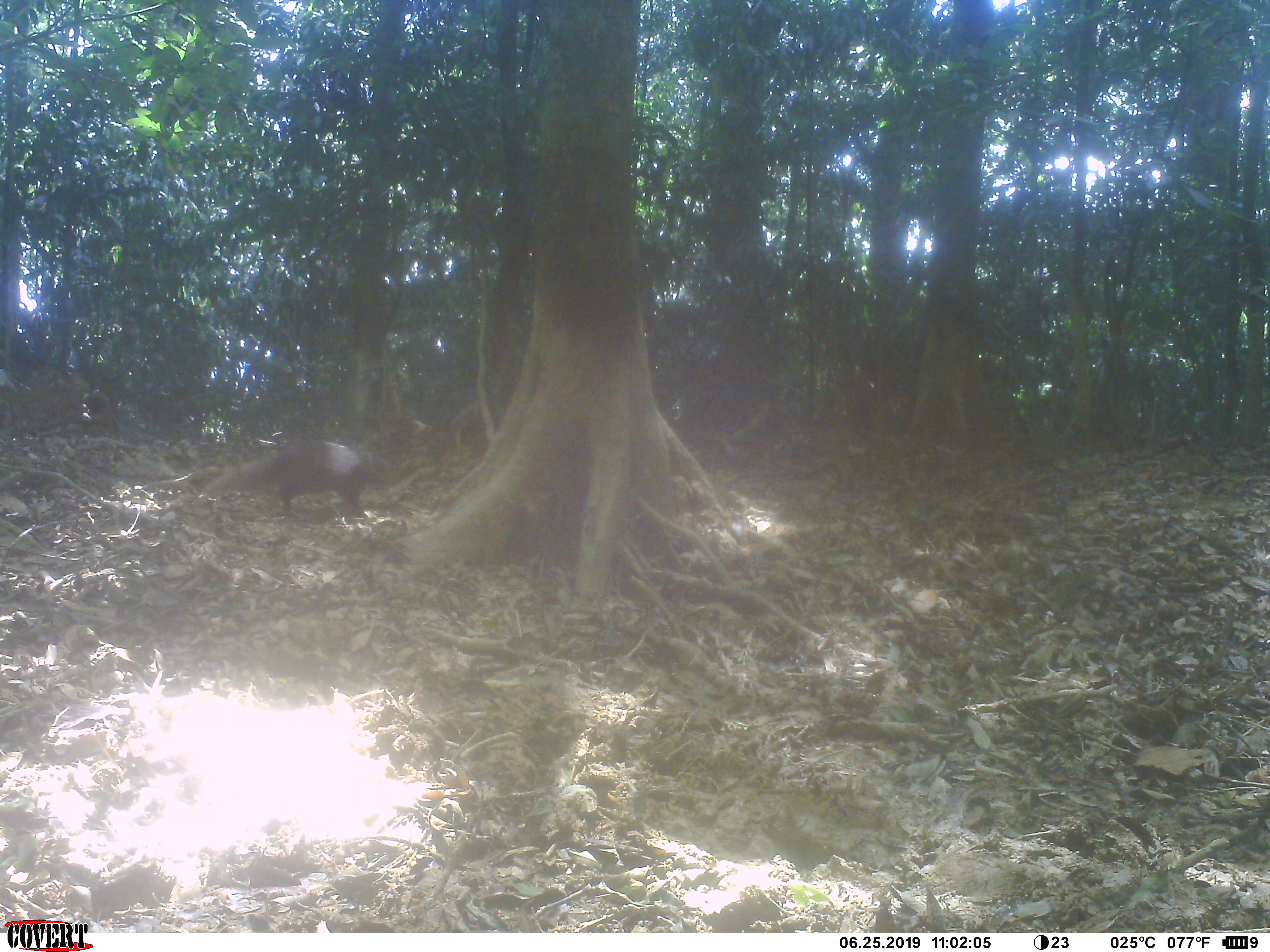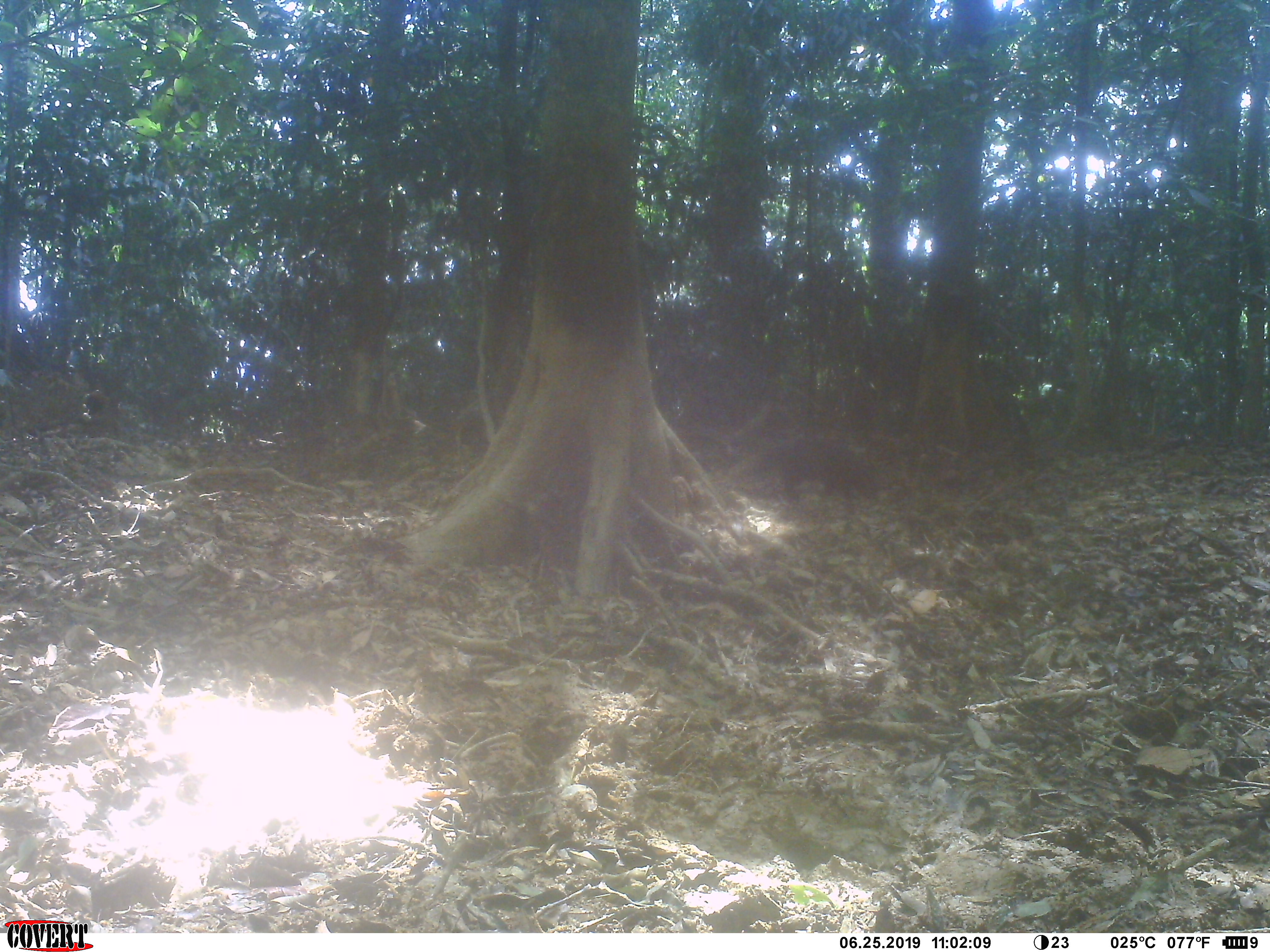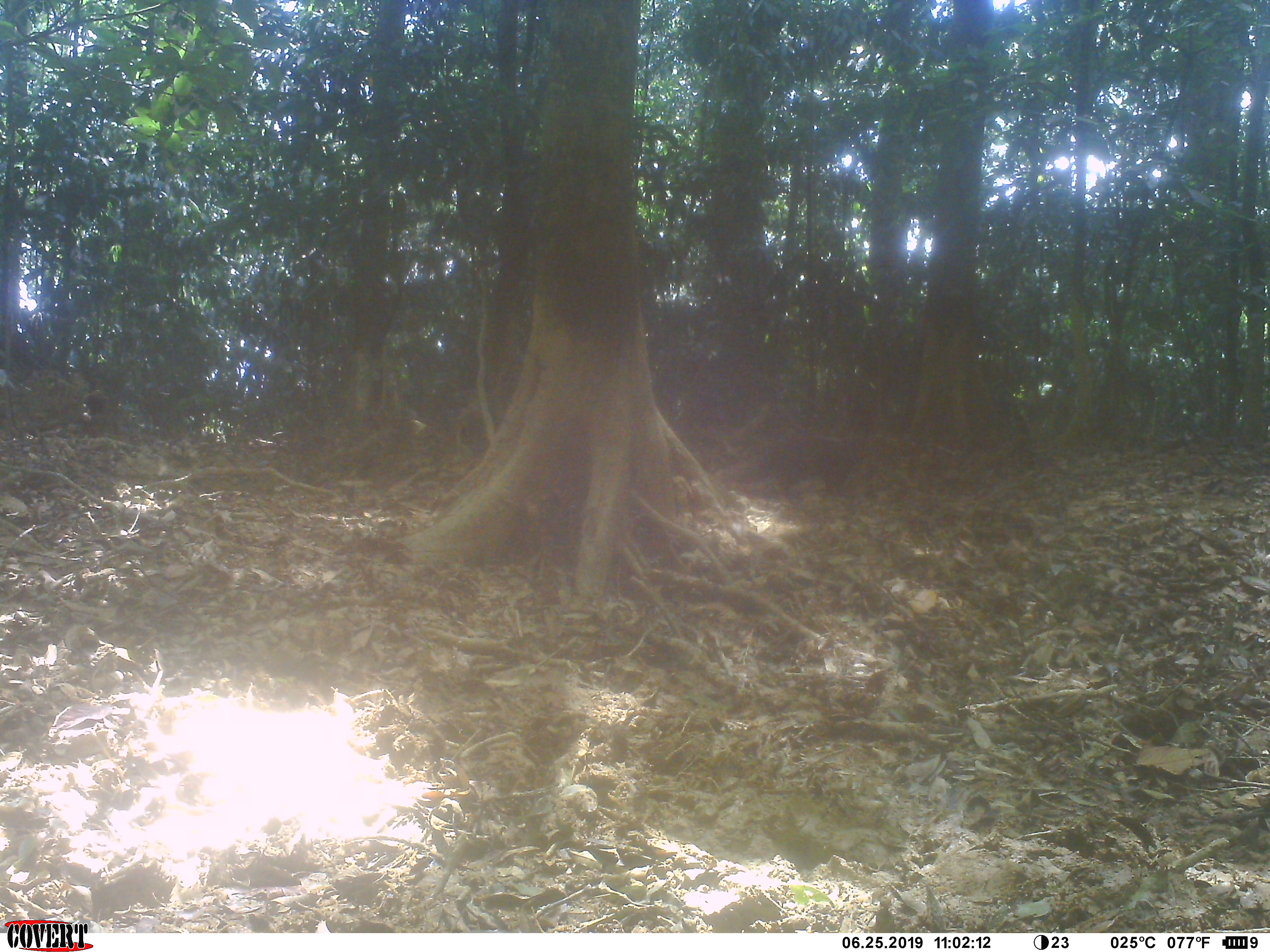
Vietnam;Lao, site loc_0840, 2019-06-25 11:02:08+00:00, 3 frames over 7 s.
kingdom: Animalia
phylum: Chordata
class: Mammalia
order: Carnivora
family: Herpestidae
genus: Urva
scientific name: Urva urva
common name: crab-eating mongoose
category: crab eating mongoose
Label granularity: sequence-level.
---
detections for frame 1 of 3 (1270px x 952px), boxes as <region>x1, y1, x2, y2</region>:
crab eating mongoose: <region>201, 440, 368, 524</region>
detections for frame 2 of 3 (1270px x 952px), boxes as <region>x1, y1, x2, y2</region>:
crab eating mongoose: <region>729, 436, 880, 514</region>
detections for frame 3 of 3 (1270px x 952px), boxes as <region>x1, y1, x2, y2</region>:
crab eating mongoose: <region>716, 433, 858, 504</region>